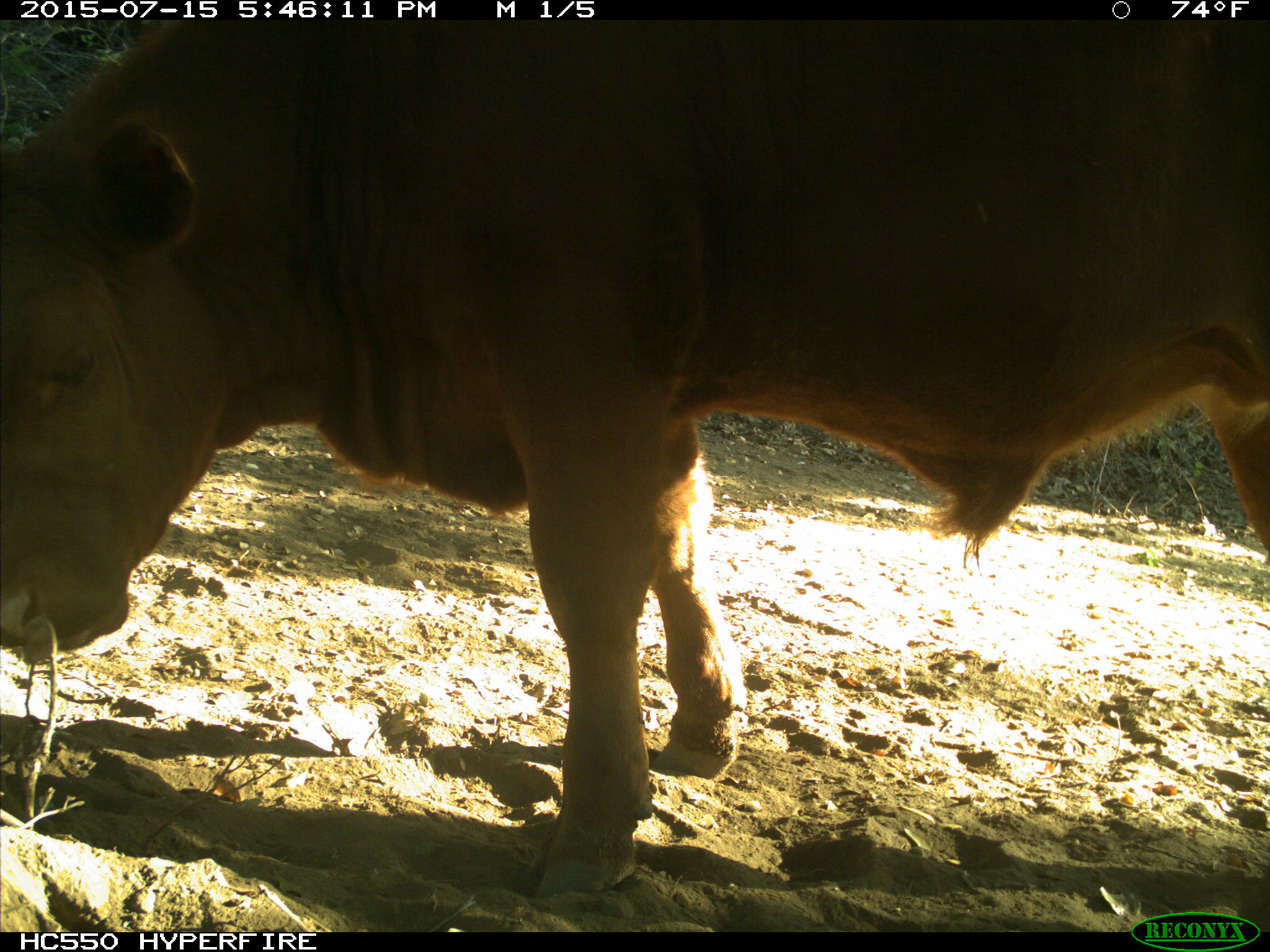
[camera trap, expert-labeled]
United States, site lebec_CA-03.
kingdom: Animalia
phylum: Chordata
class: Mammalia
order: Artiodactyla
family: Bovidae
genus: Bos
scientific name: Bos taurus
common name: domestic cow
Bos taurus (domestic cow).